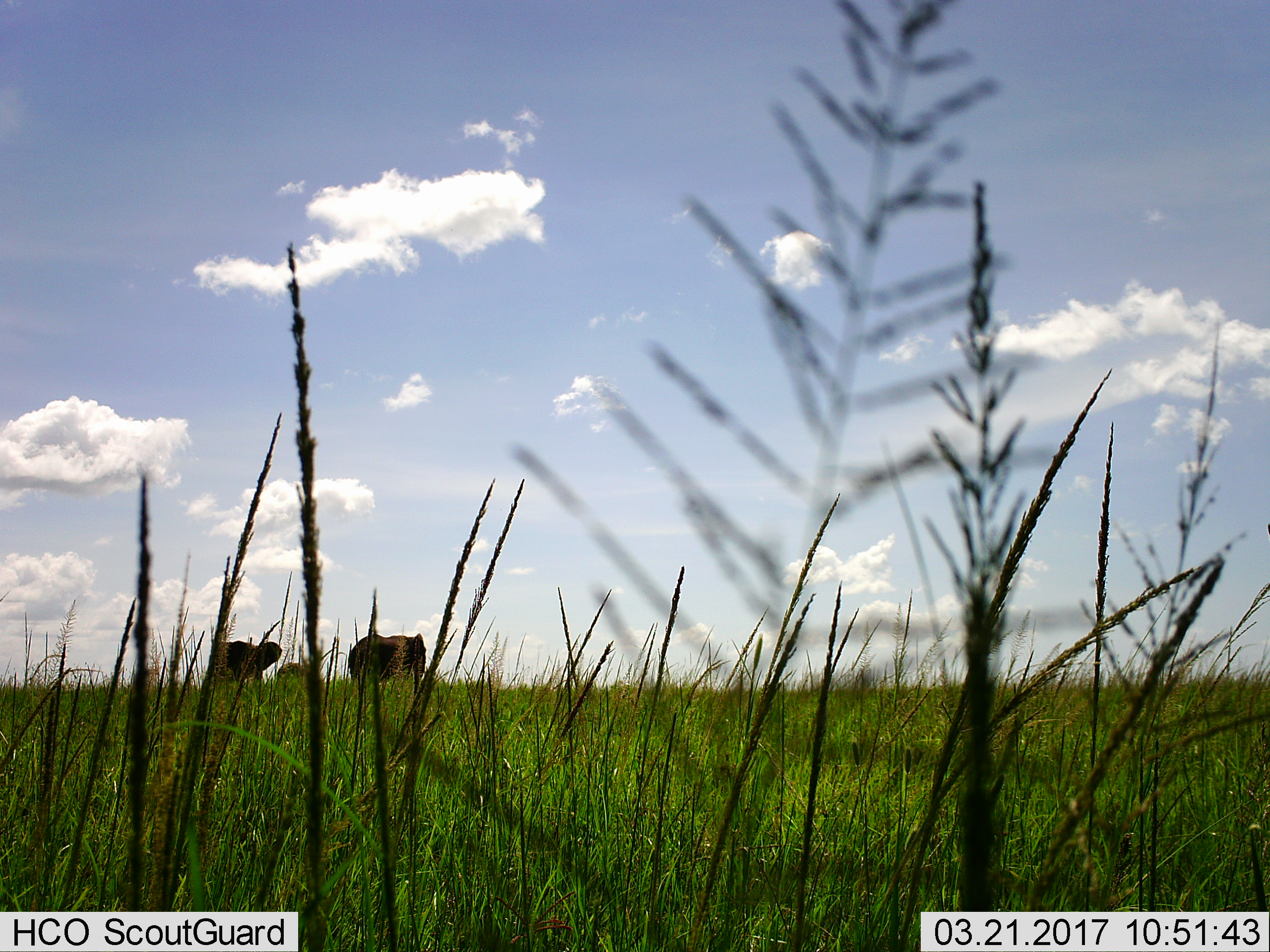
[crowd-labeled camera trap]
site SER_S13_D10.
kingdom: Animalia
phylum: Chordata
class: Mammalia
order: Proboscidea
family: Elephantidae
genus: Loxodonta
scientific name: Loxodonta africana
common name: african bush elephant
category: elephant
Elephant (african bush elephant) (Loxodonta africana), count 3. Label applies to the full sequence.